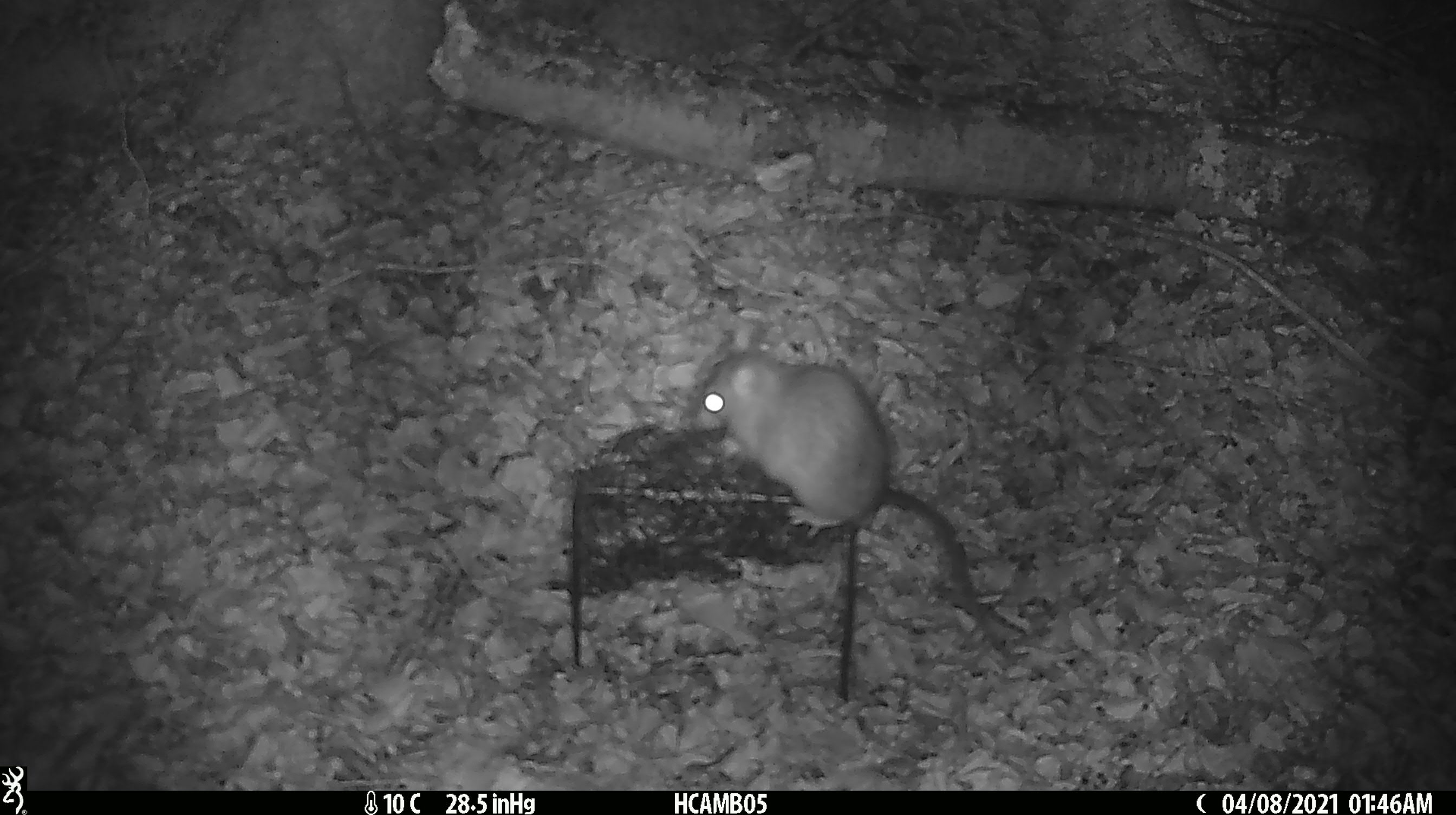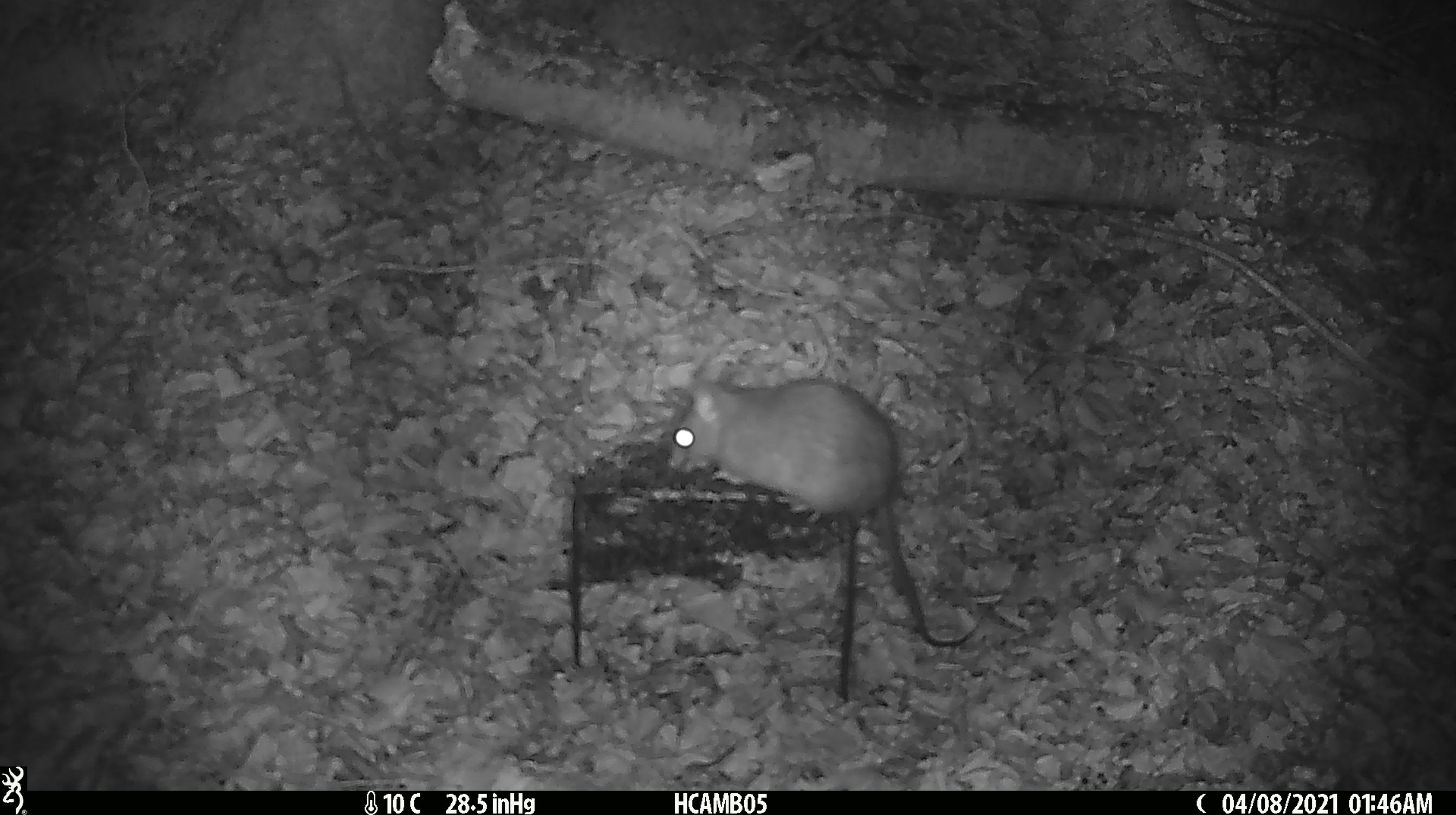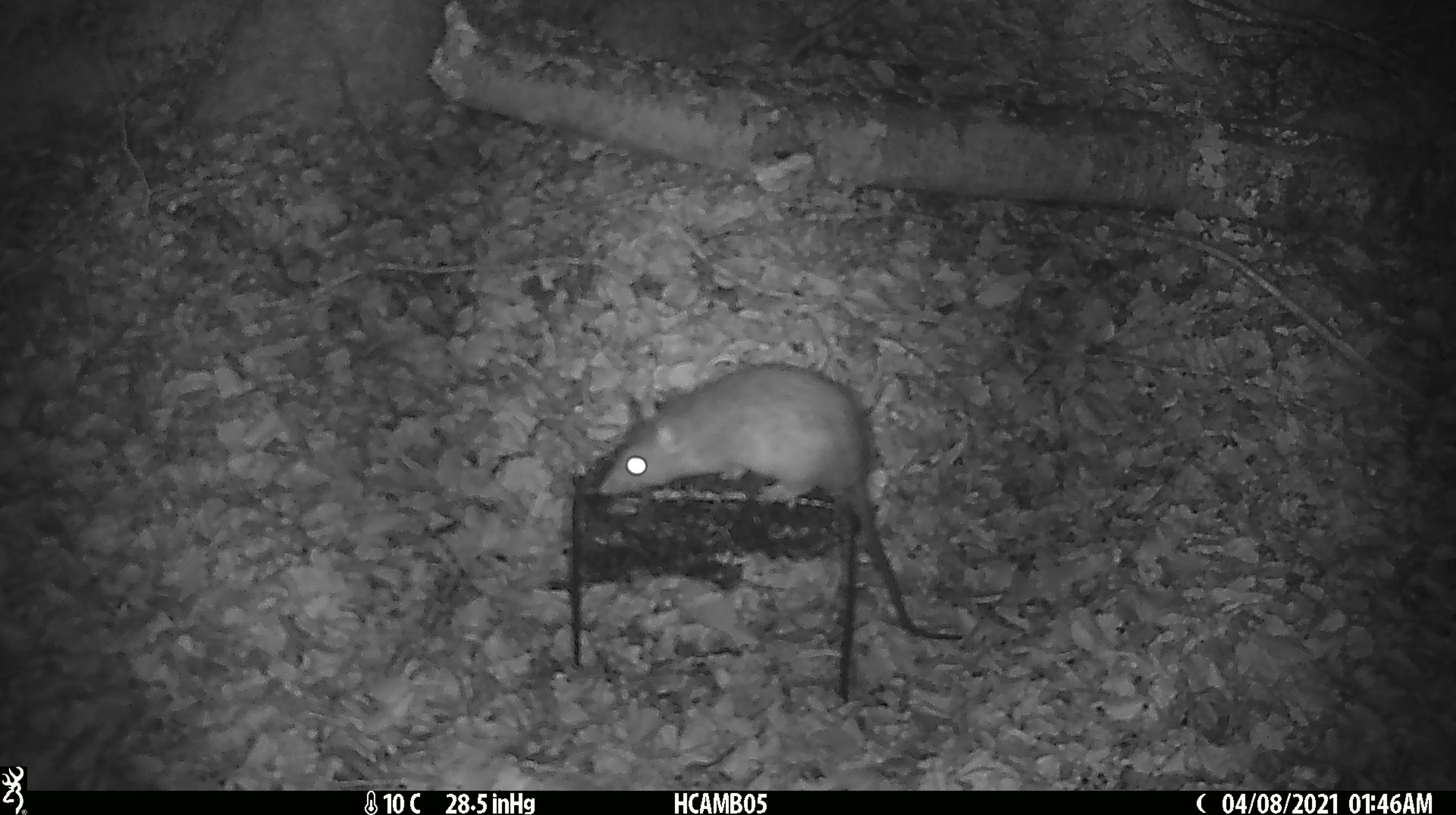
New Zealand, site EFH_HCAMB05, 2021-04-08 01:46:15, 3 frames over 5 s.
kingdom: Animalia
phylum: Chordata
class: Mammalia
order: Rodentia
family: Muridae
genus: Rattus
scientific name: Rattus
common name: rat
Rat (Rattus).